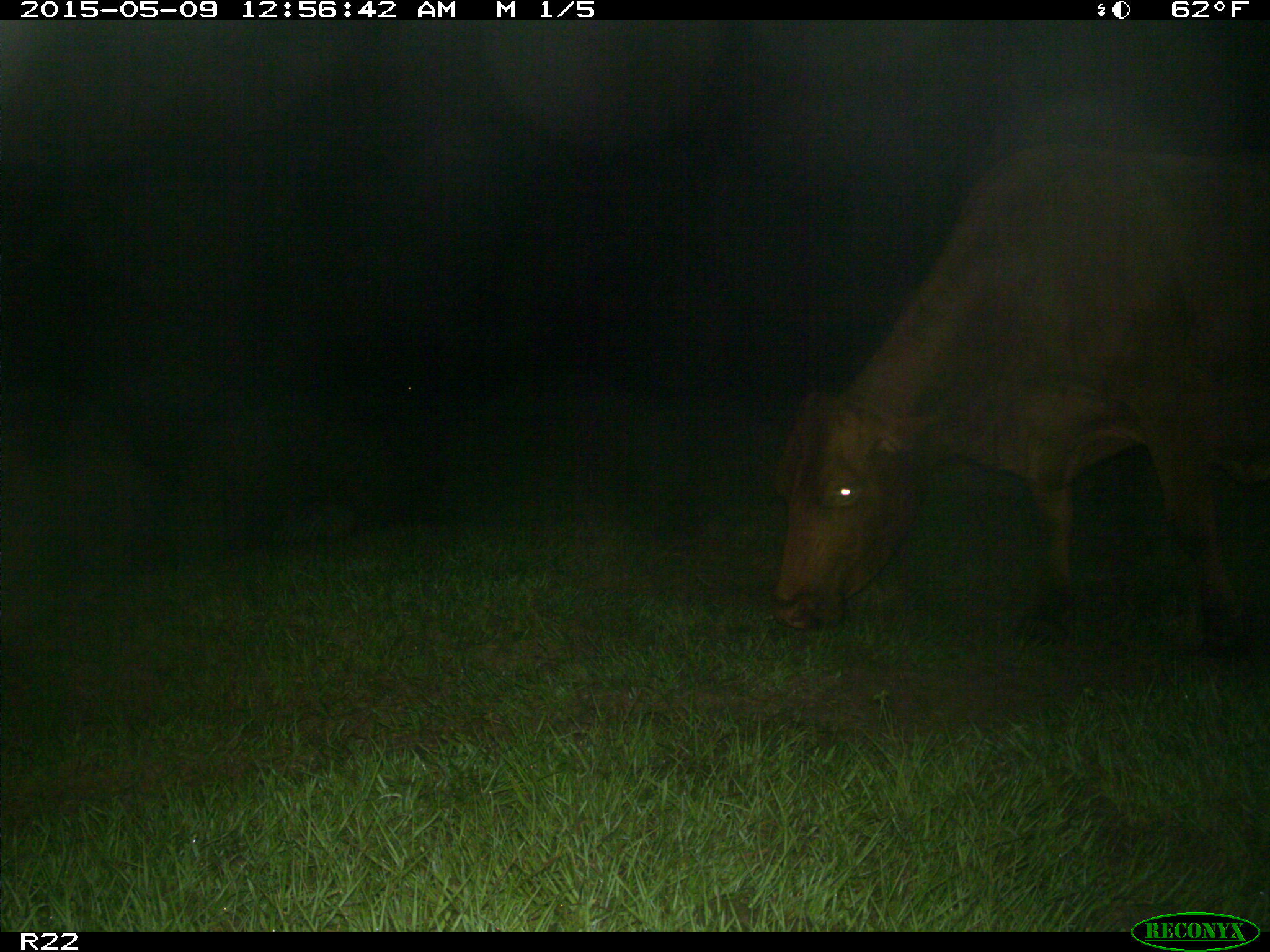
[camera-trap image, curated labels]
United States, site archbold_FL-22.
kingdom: Animalia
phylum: Chordata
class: Mammalia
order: Artiodactyla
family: Bovidae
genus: Bos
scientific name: Bos taurus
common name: domestic cow